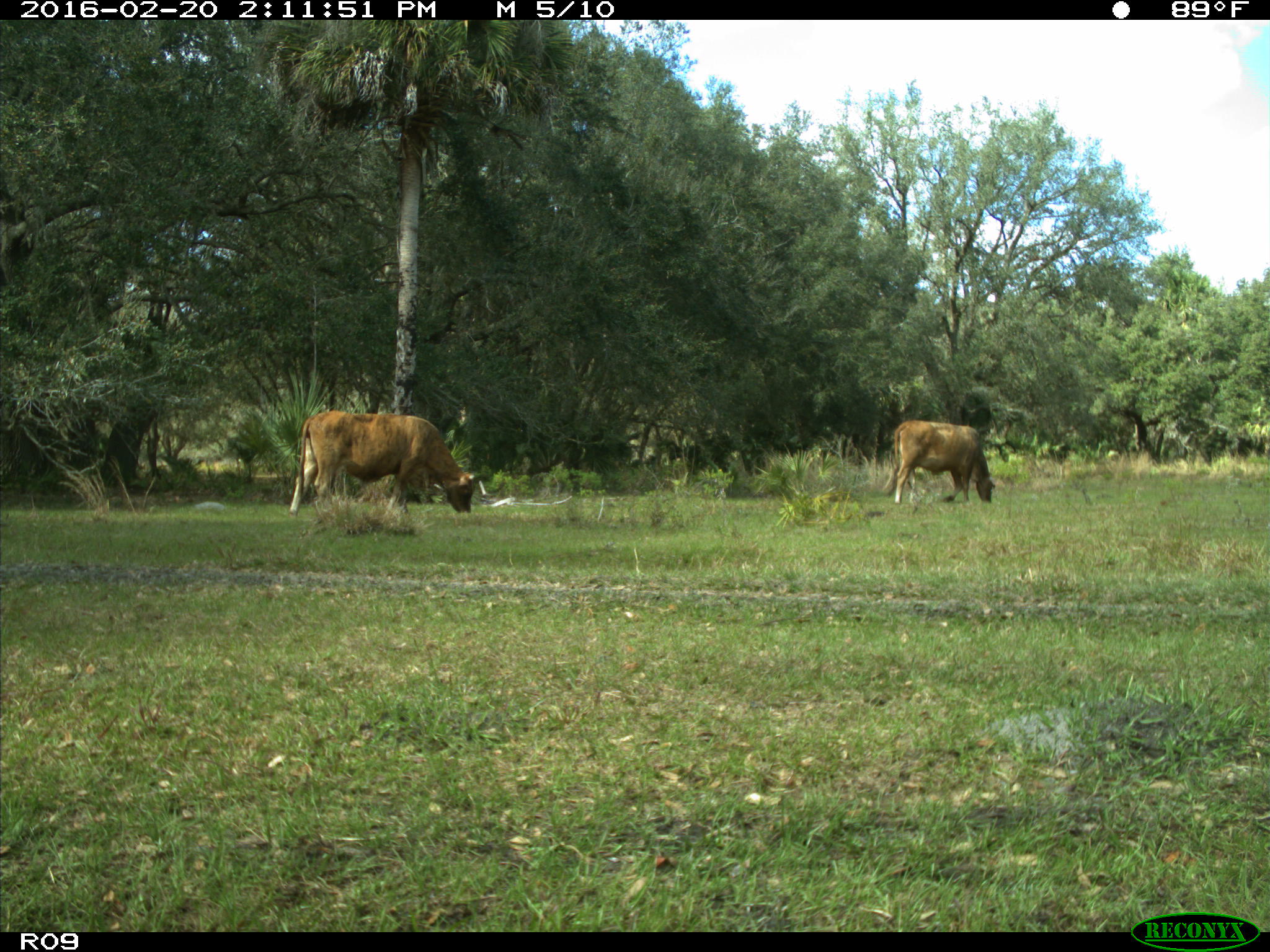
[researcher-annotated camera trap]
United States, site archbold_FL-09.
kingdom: Animalia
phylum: Chordata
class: Mammalia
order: Artiodactyla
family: Bovidae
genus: Bos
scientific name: Bos taurus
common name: domestic cow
Bos taurus (domestic cow).